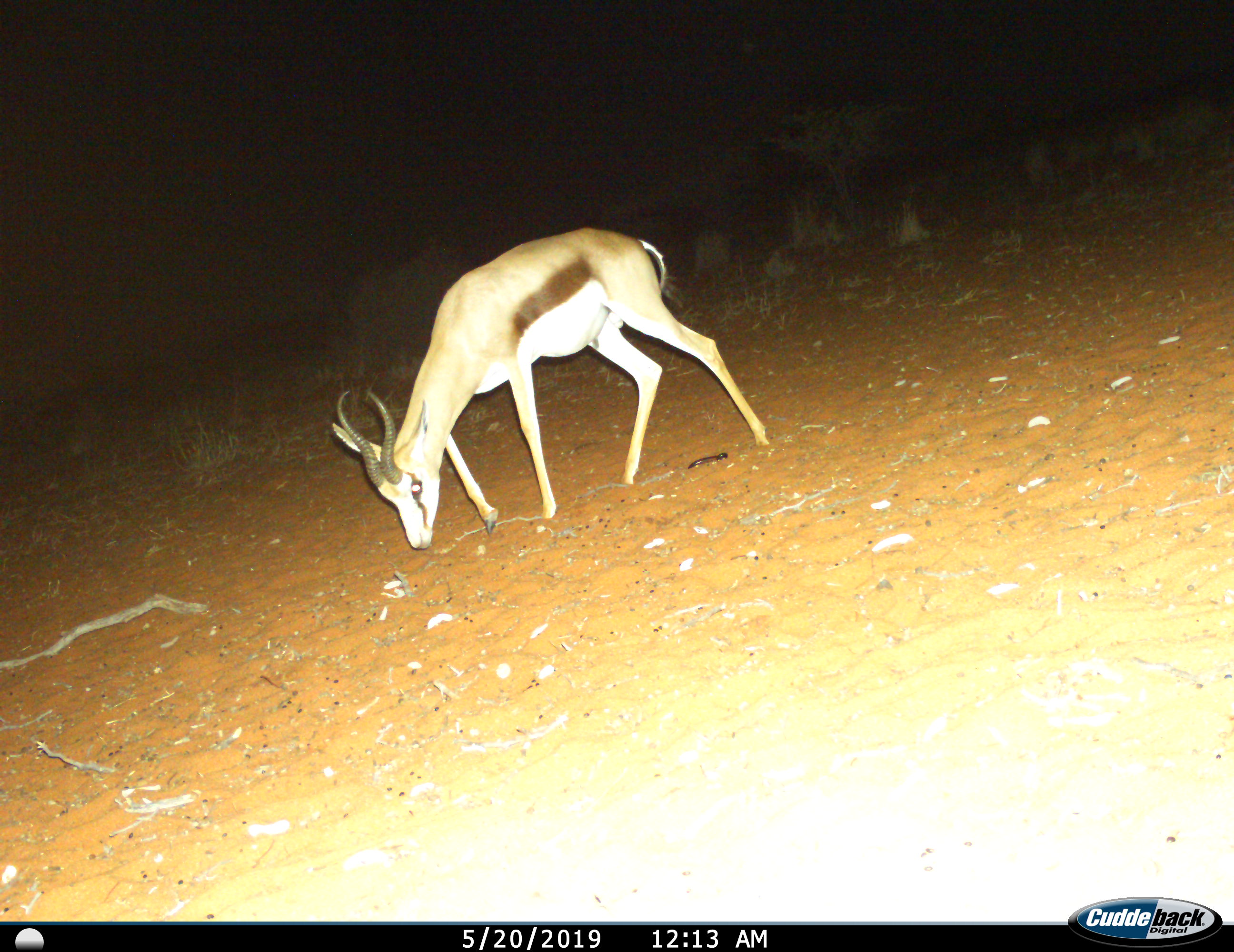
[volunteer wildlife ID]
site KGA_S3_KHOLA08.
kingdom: Animalia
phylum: Chordata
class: Mammalia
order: Artiodactyla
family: Bovidae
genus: Antidorcas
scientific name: Antidorcas marsupialis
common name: springbok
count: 1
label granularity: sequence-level